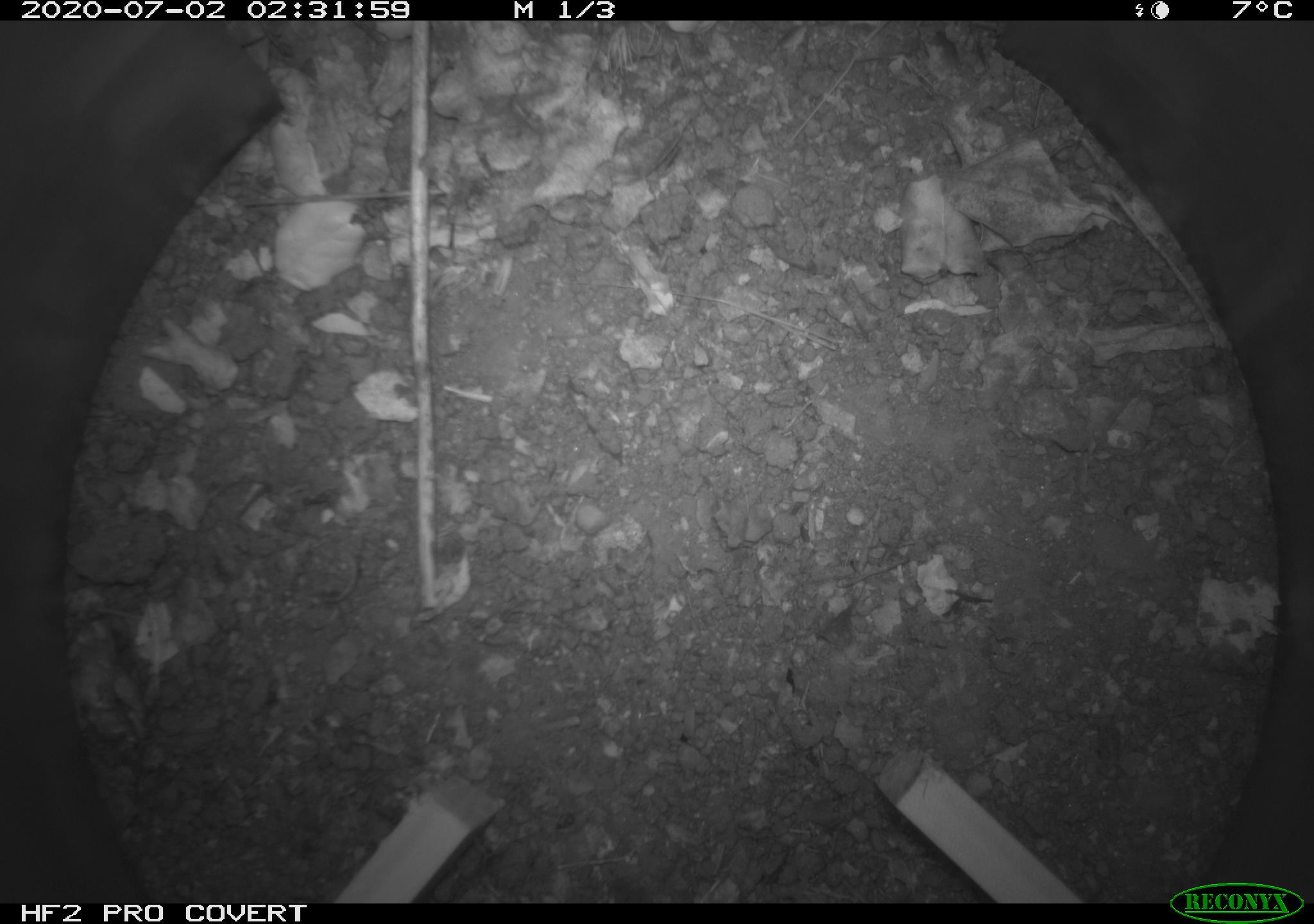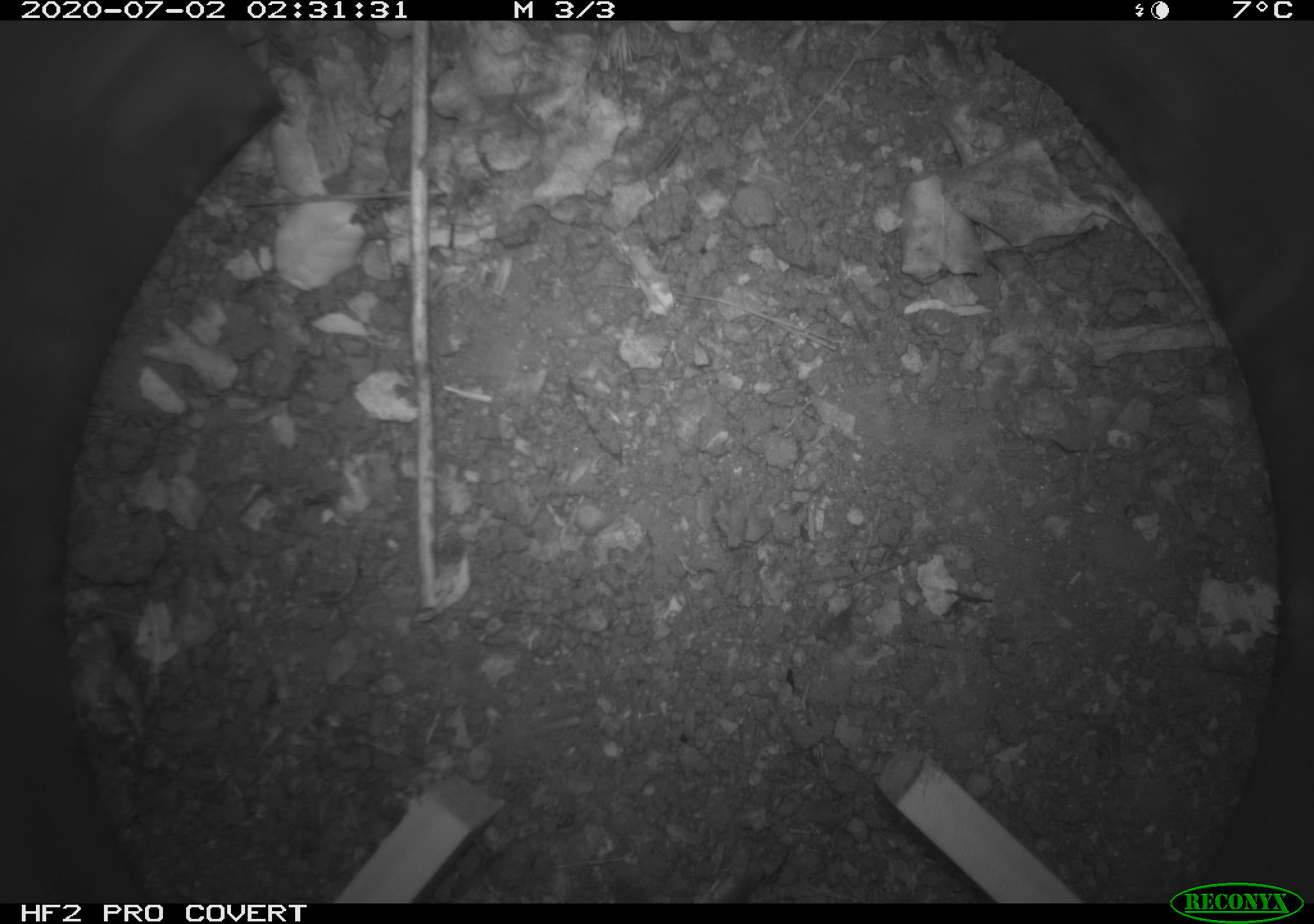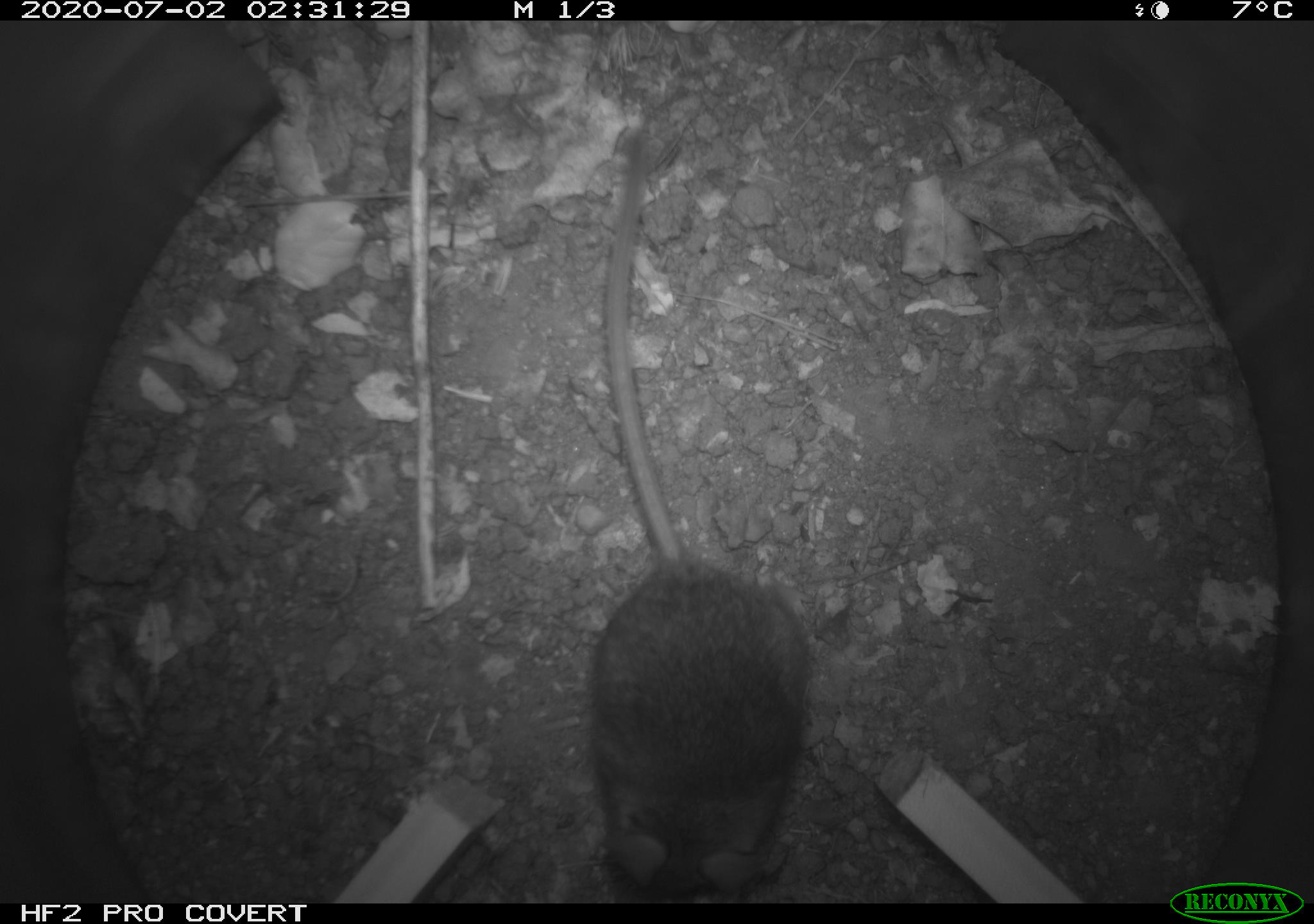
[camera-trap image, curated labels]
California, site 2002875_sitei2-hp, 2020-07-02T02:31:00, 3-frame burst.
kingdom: Animalia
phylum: Chordata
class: Mammalia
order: Rodentia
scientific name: Rodentia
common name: rodent